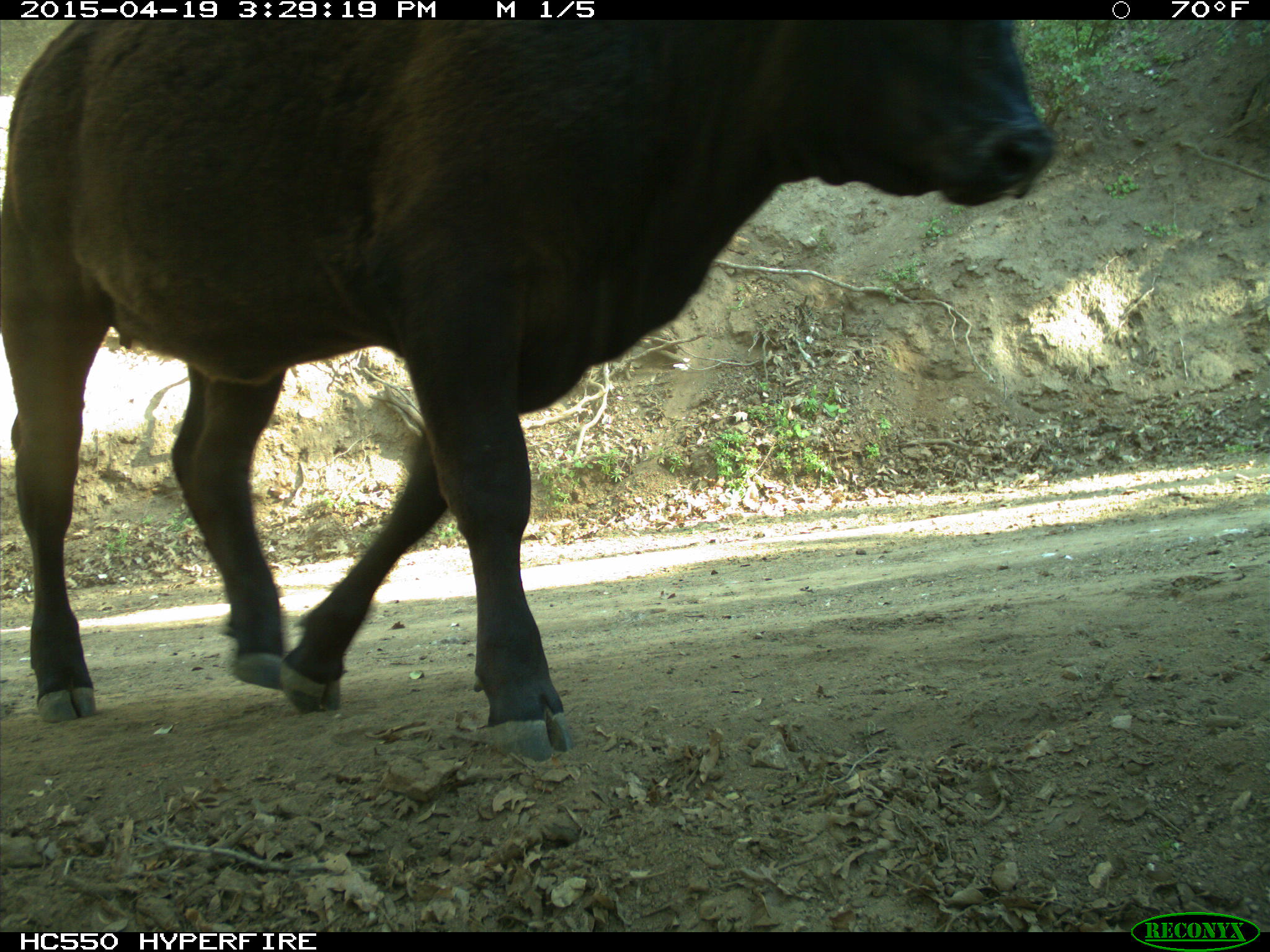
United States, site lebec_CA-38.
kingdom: Animalia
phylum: Chordata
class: Mammalia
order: Artiodactyla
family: Bovidae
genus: Bos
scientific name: Bos taurus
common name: domestic cow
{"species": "Bos taurus (domestic cow)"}